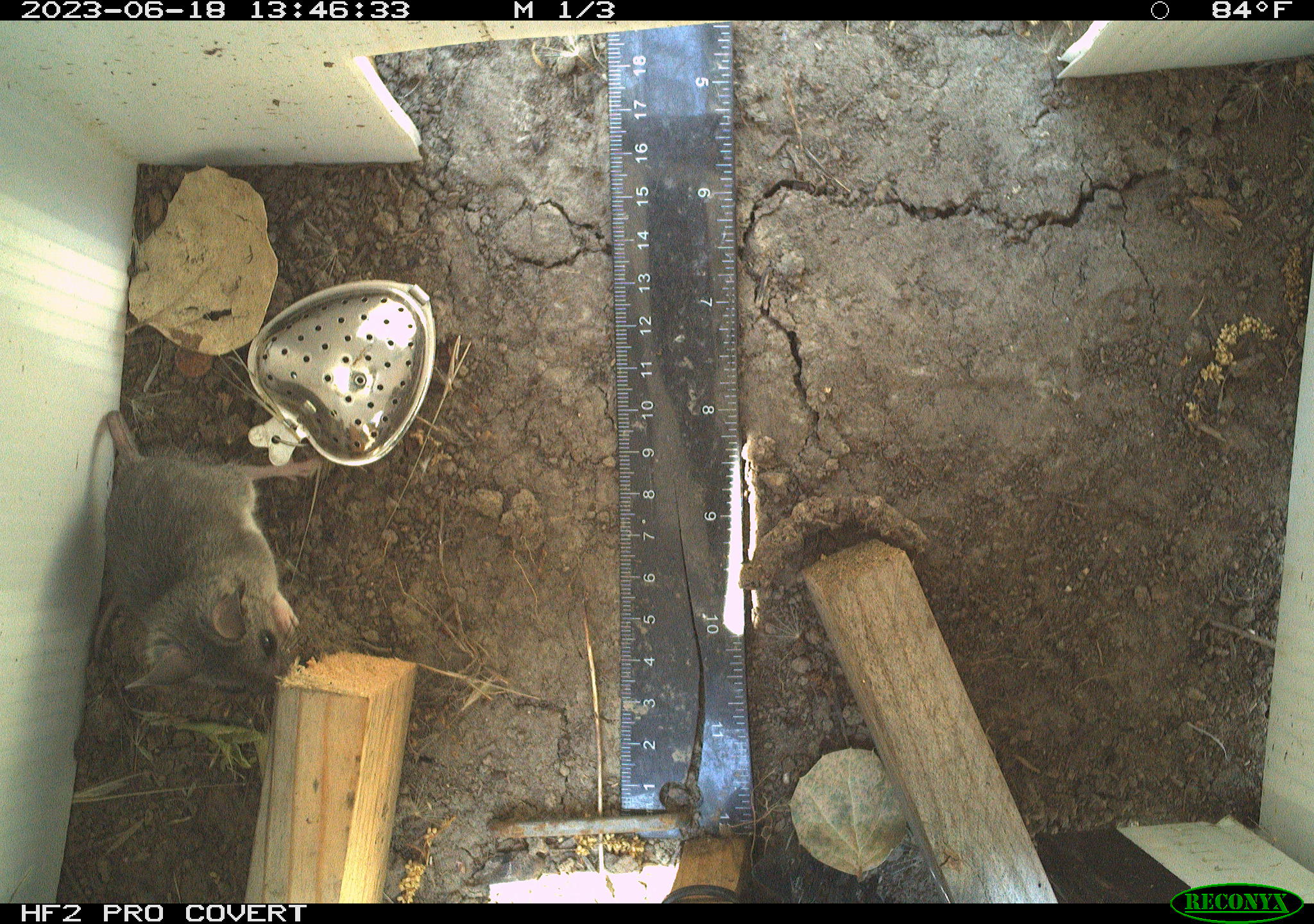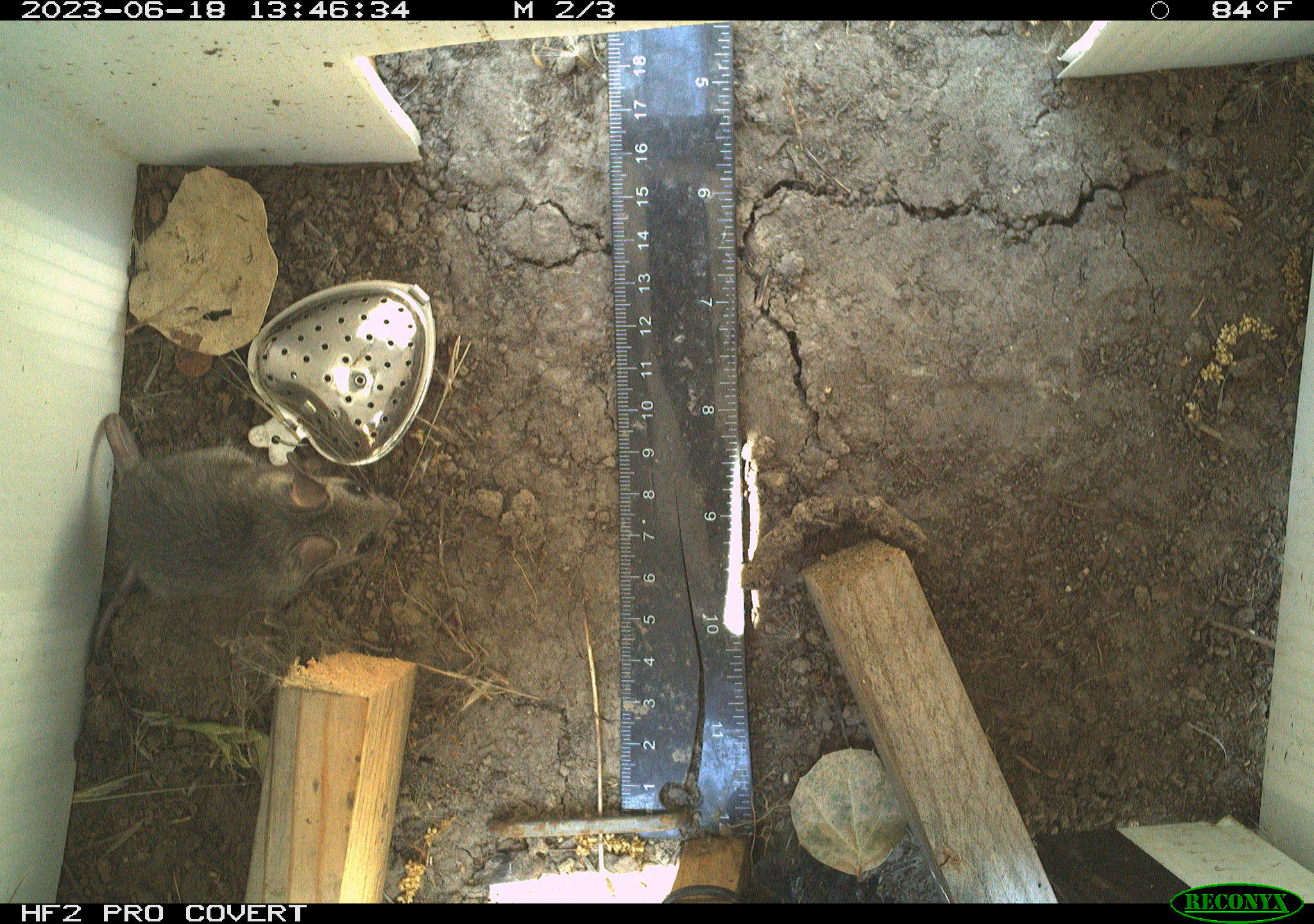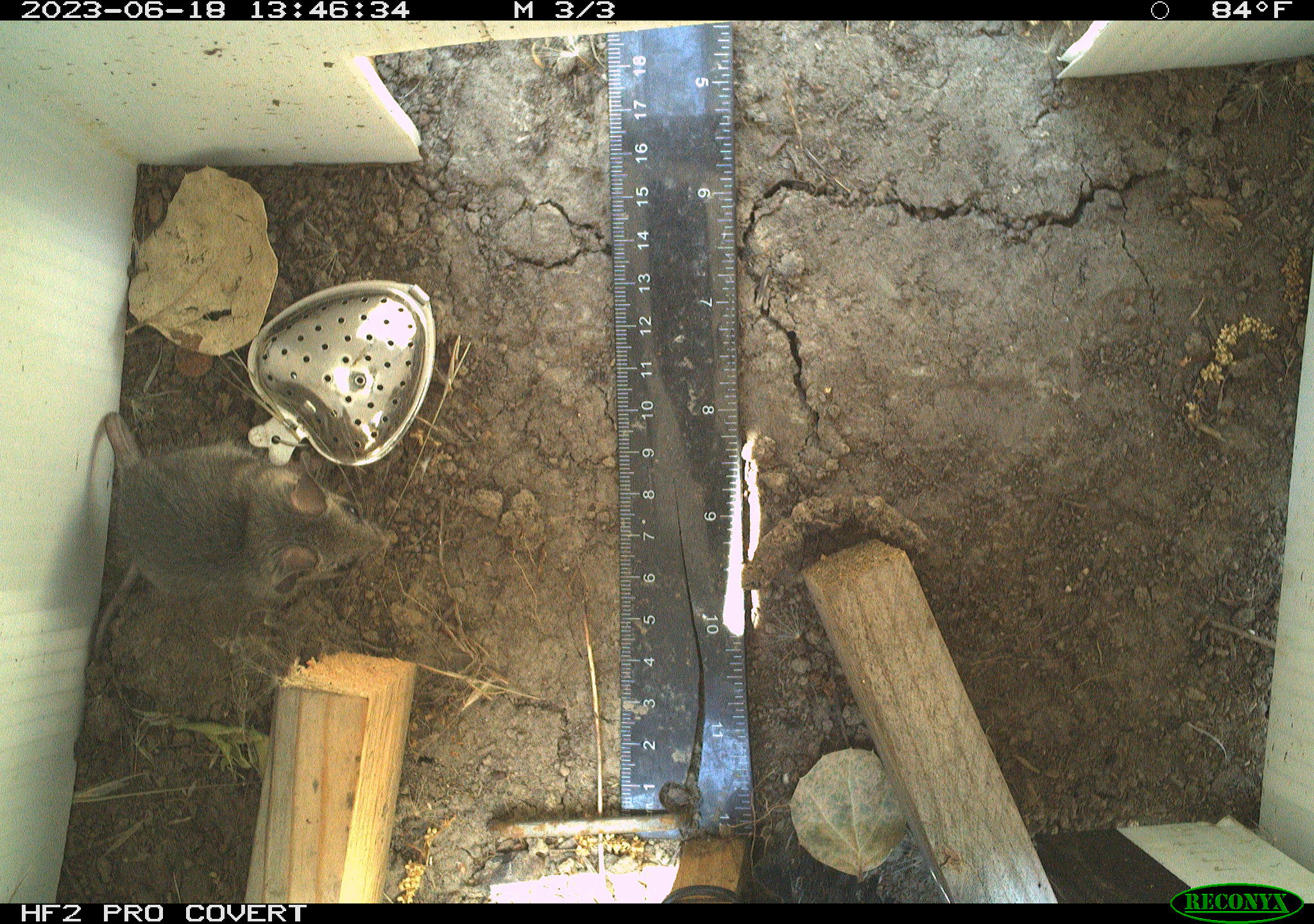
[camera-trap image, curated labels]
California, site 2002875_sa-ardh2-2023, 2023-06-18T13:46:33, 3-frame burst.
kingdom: Animalia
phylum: Chordata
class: Mammalia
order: Rodentia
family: Cricetidae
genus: Peromyscus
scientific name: Peromyscus maniculatus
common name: north american deermouse